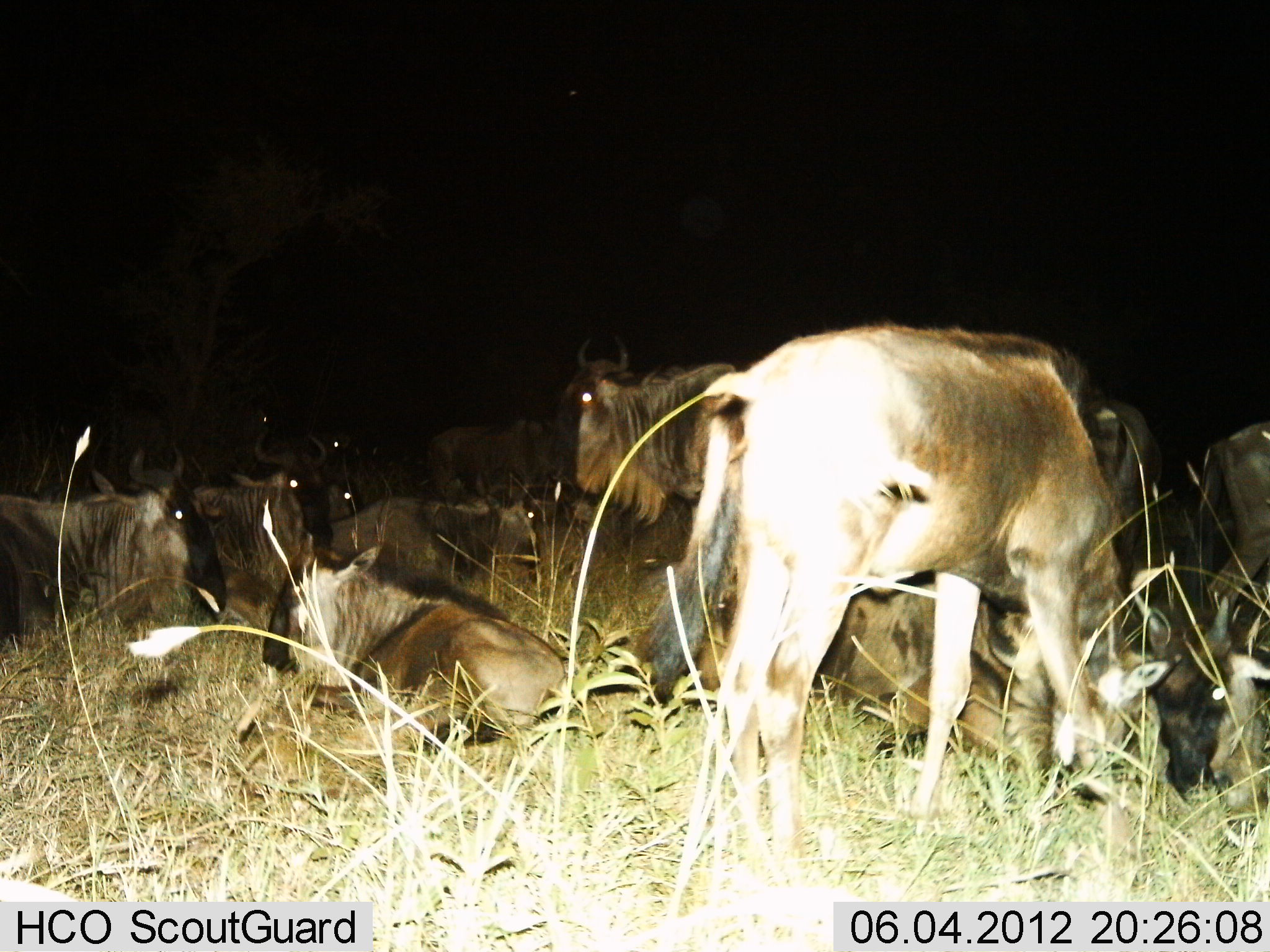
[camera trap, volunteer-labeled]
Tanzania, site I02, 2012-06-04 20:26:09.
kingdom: Animalia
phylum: Chordata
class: Mammalia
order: Artiodactyla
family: Bovidae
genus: Connochaetes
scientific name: Connochaetes taurinus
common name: blue wildebeest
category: wildebeest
Wildebeest (blue wildebeest) (Connochaetes taurinus), count 11-50. Behavior (volunteer vote fractions): standing 40%, resting 100%, moving 0%, interacting 10%. Young present (vote fraction): 10%. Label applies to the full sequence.